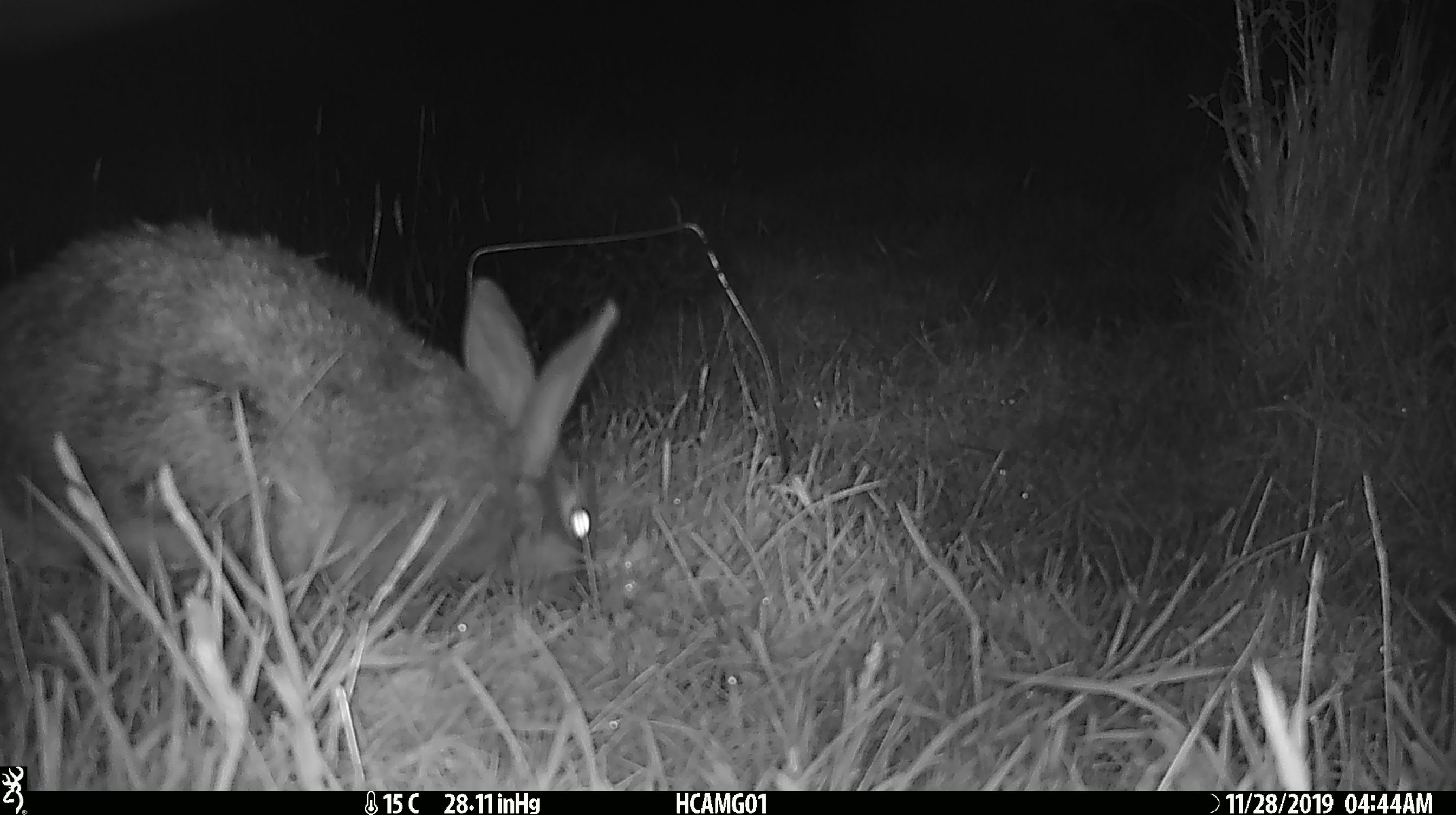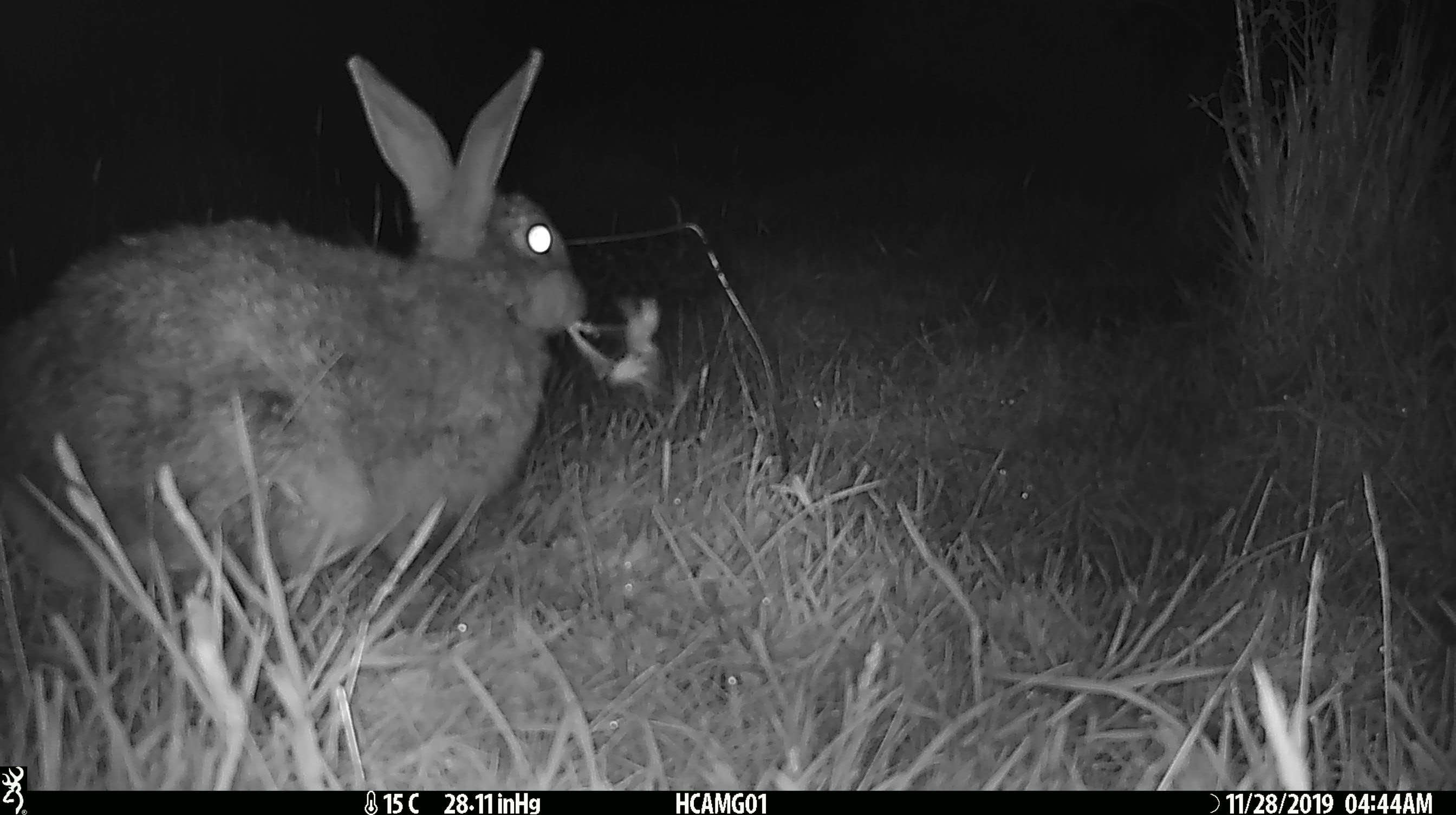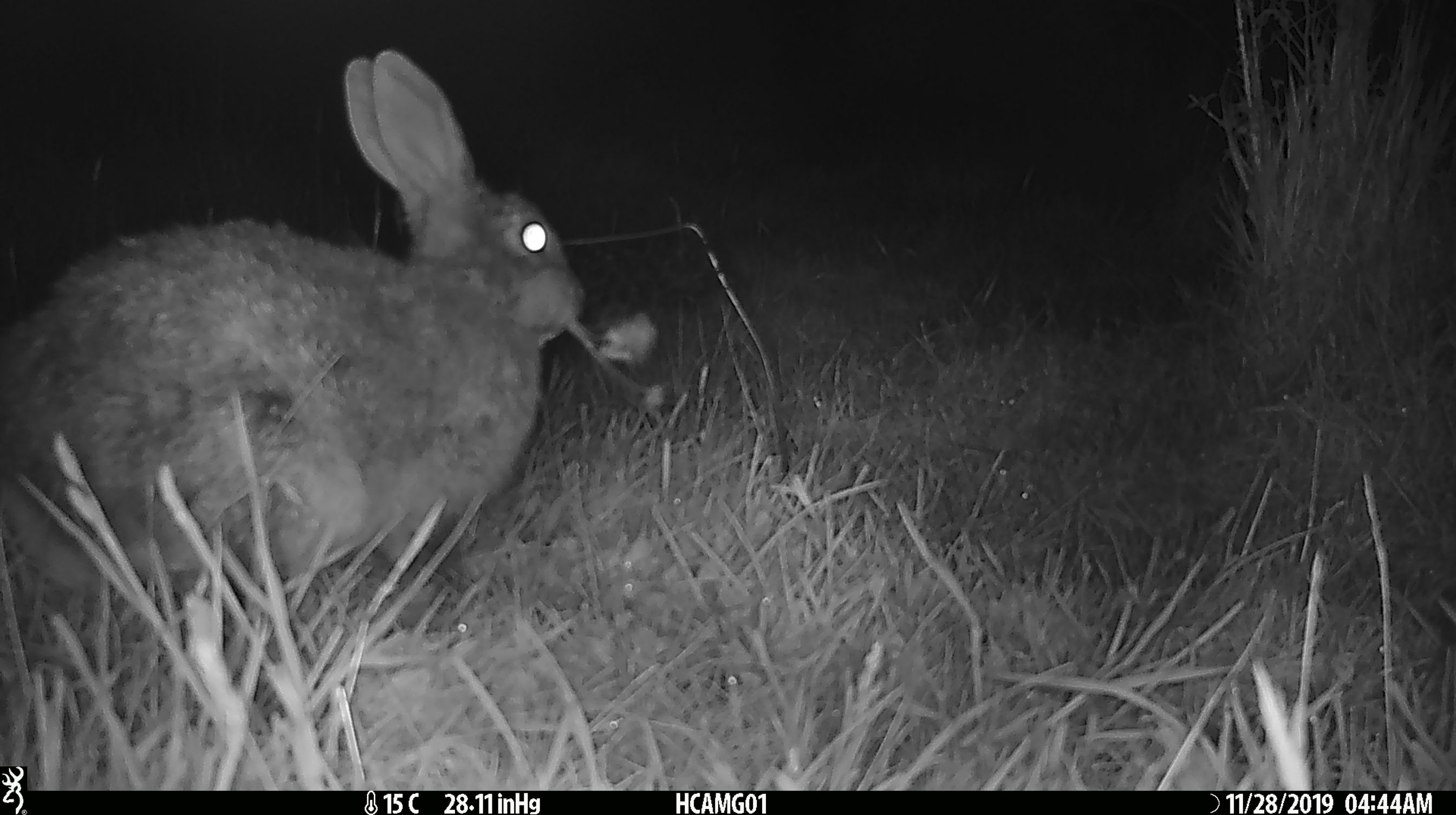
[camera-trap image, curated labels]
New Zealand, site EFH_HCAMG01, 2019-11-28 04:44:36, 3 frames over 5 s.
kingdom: Animalia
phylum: Chordata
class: Mammalia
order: Lagomorpha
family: Leporidae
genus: Oryctolagus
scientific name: Oryctolagus cuniculus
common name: european rabbit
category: rabbit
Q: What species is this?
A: Rabbit (european rabbit) (Oryctolagus cuniculus).